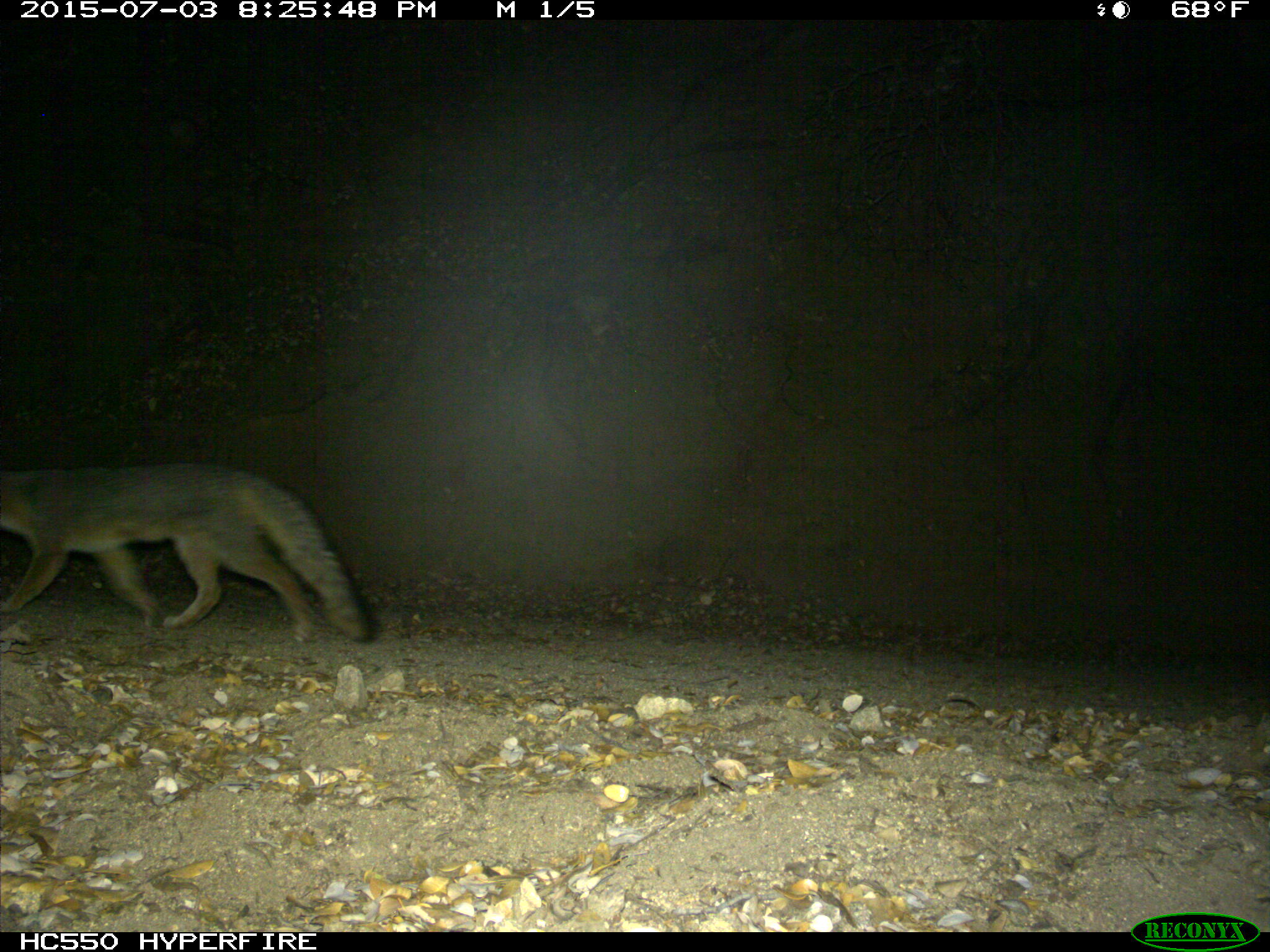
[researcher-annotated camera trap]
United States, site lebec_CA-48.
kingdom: Animalia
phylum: Chordata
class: Mammalia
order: Carnivora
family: Canidae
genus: Urocyon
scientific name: Urocyon cinereoargenteus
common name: gray fox